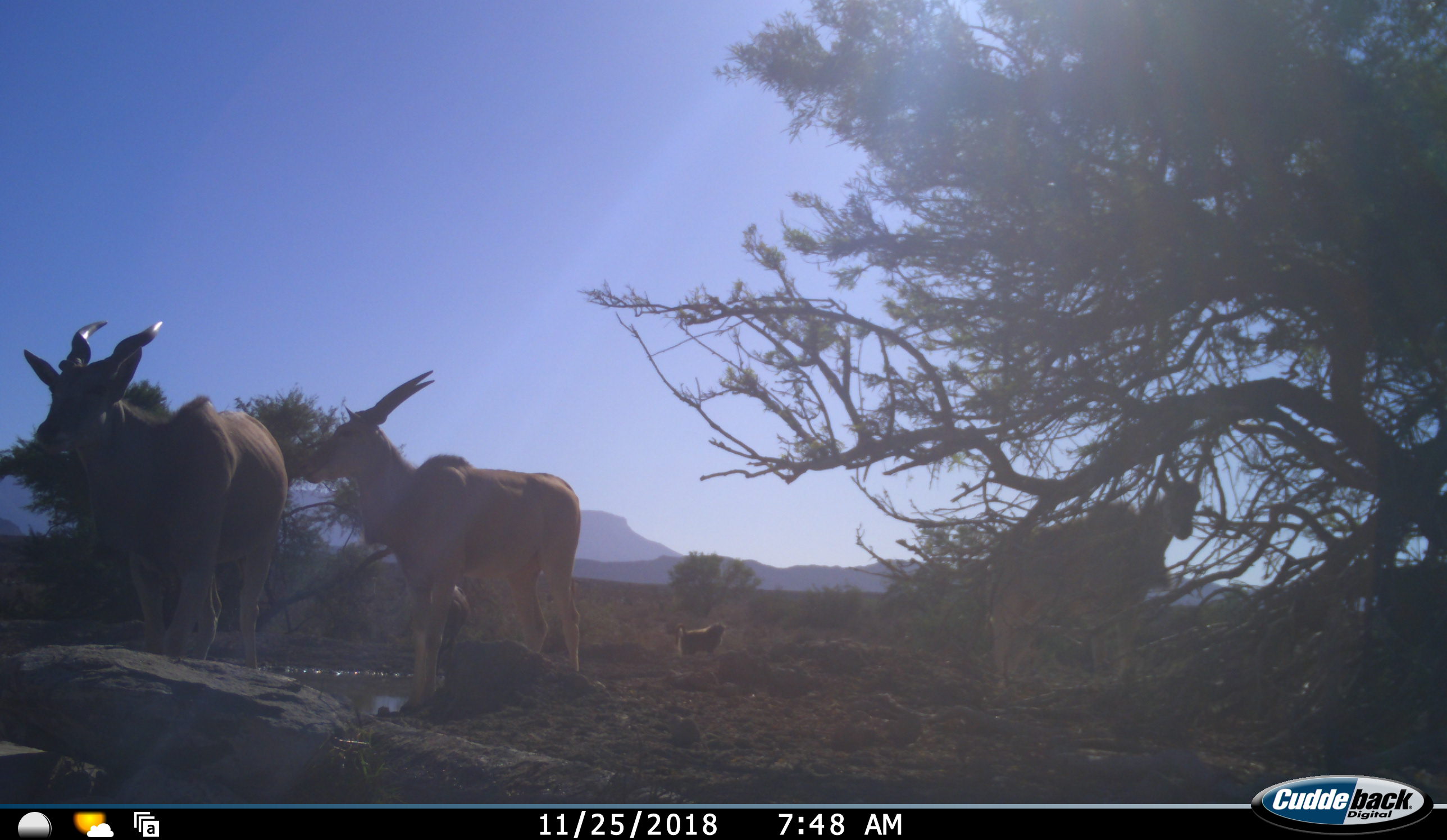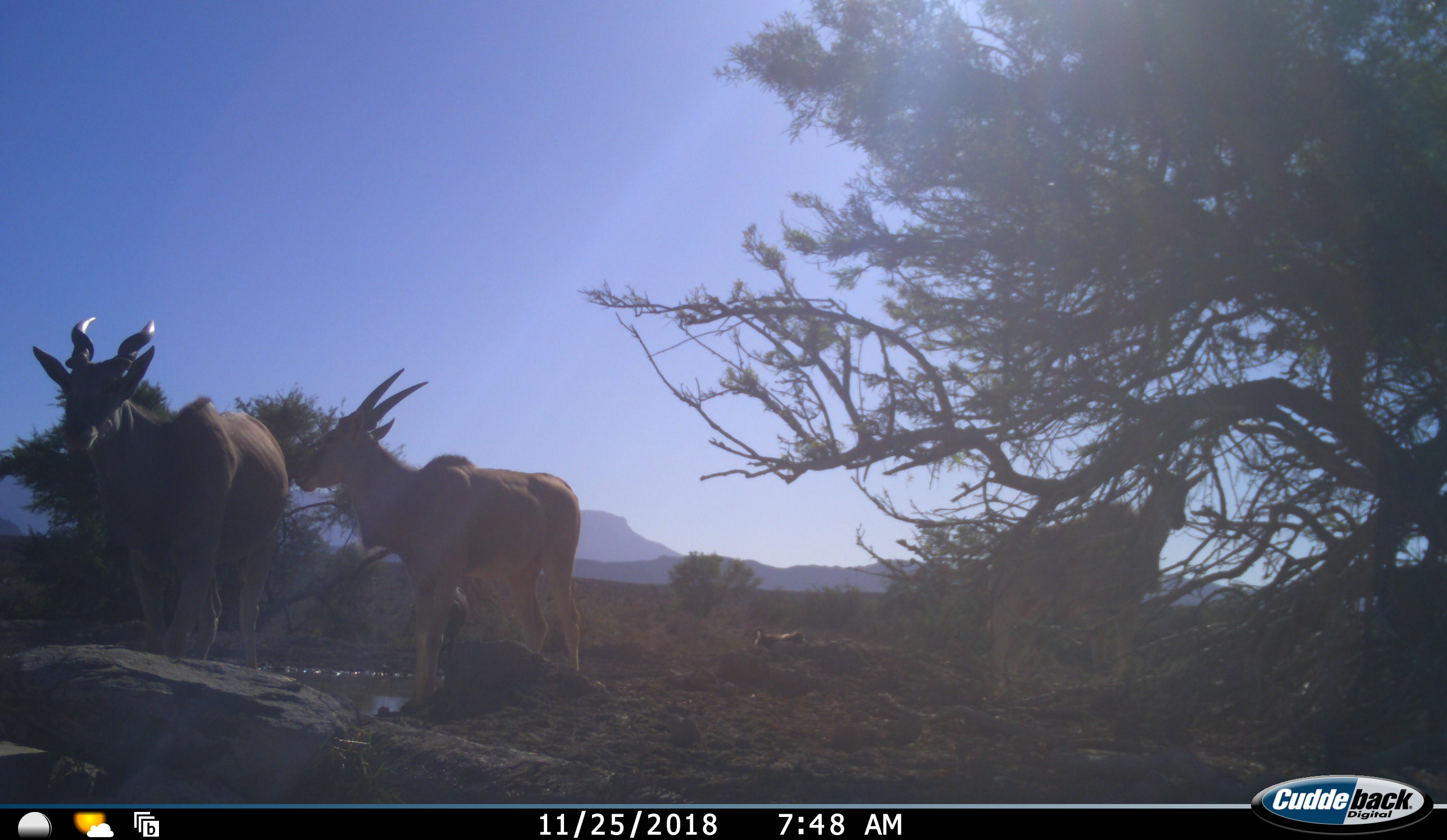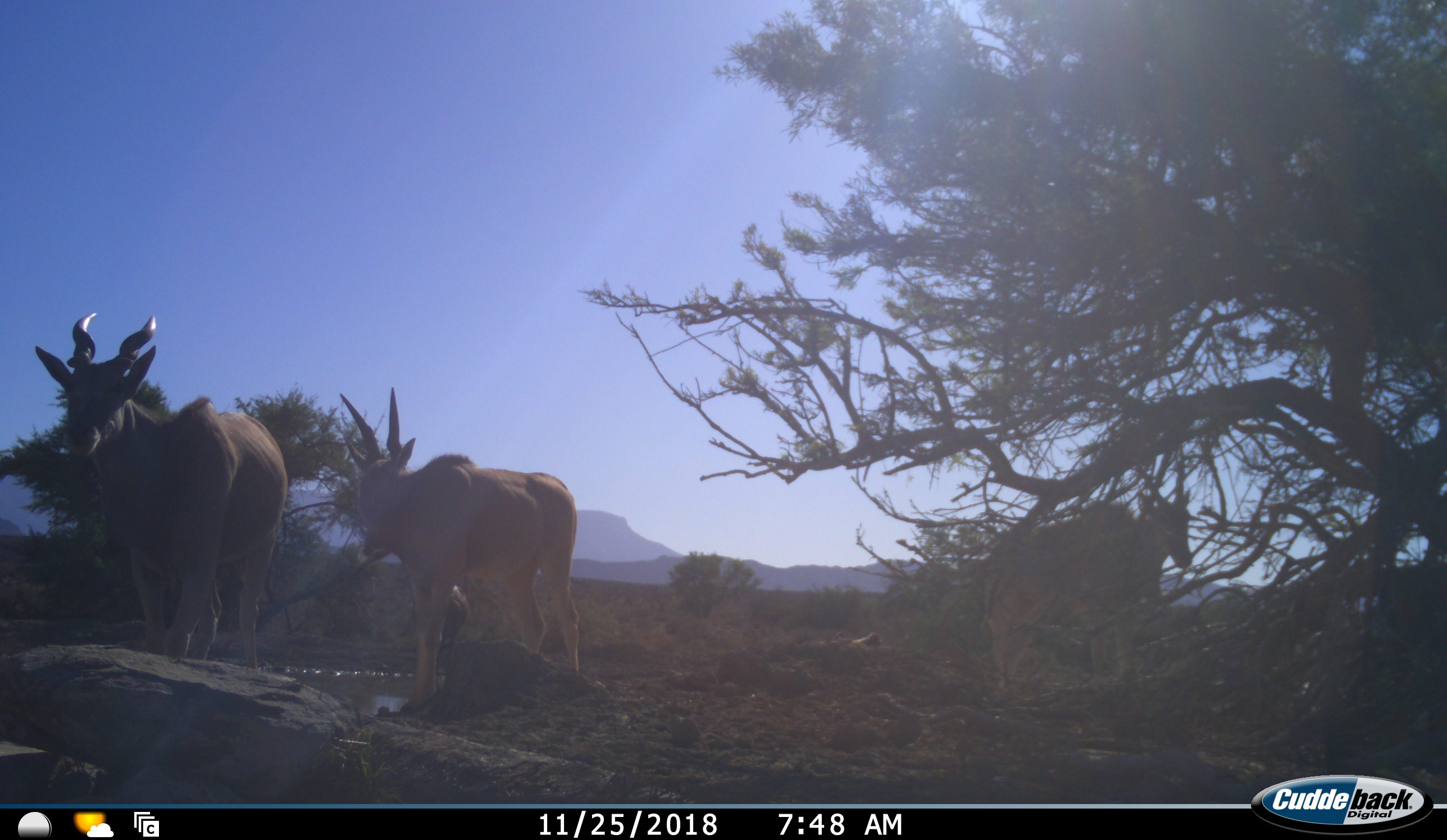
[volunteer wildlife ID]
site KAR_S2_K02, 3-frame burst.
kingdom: Animalia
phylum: Chordata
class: Mammalia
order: Primates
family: Cercopithecidae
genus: Papio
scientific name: Papio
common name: baboon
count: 1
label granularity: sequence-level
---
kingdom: Animalia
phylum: Chordata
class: Mammalia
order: Artiodactyla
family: Bovidae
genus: Tragelaphus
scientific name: Tragelaphus oryx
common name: eland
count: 3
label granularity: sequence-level